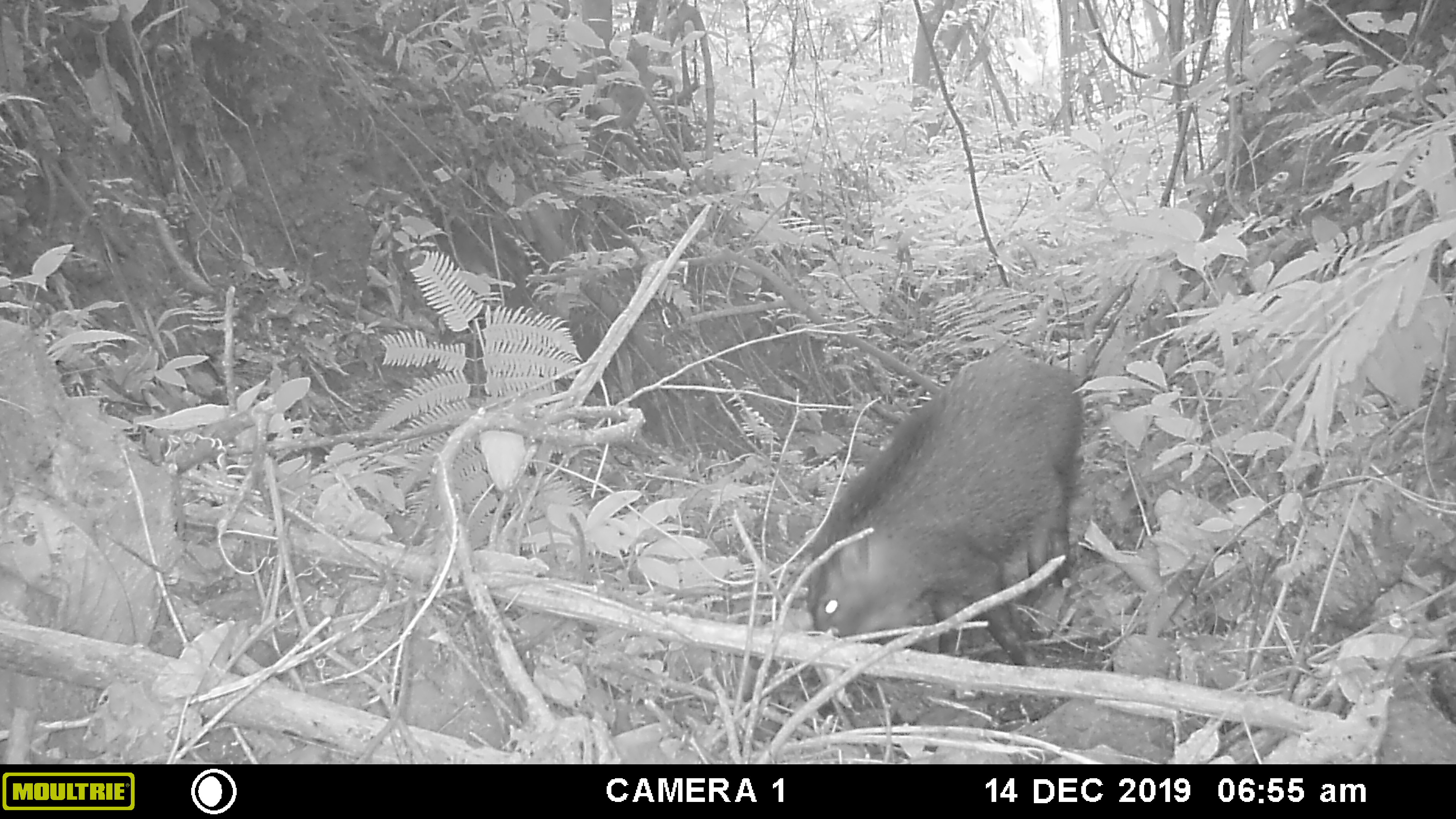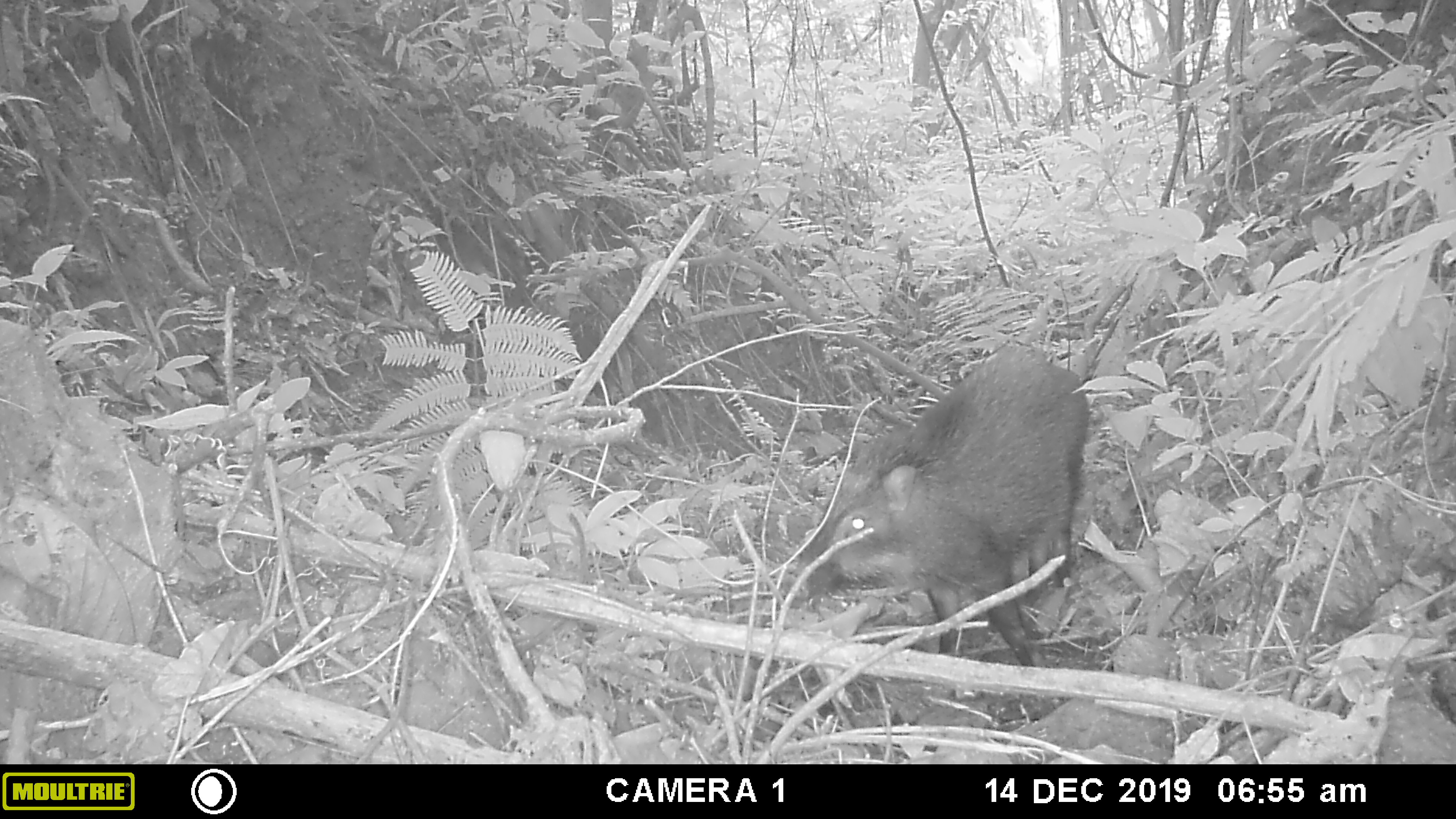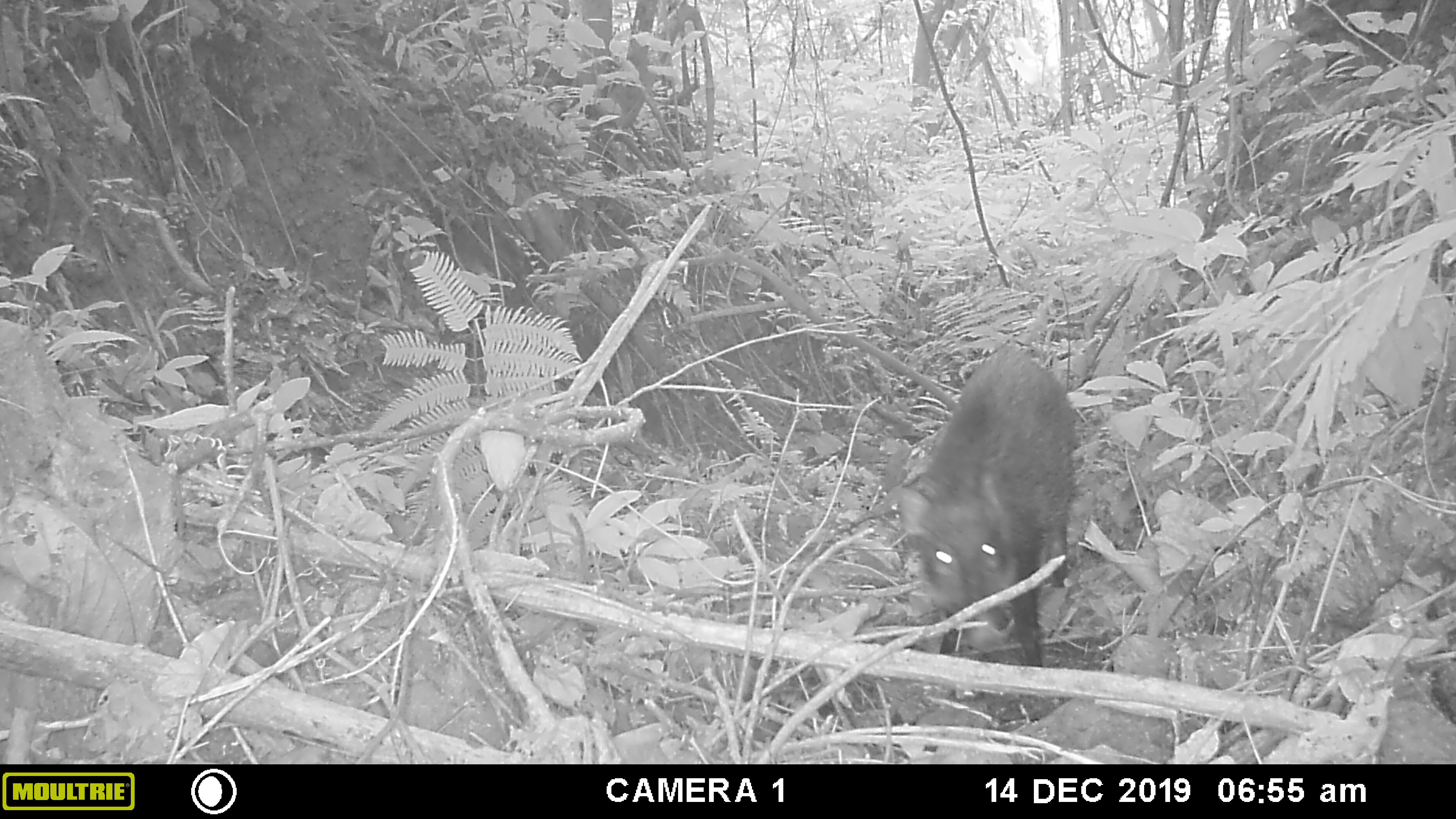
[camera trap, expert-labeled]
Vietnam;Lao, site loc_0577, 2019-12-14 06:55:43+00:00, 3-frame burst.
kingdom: Animalia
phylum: Chordata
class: Mammalia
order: Artiodactyla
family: Suidae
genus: Sus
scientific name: Sus scrofa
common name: eurasian wild pig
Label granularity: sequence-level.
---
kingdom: Animalia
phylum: Chordata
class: Aves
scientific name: Aves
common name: bird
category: unidentified bird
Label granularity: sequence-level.